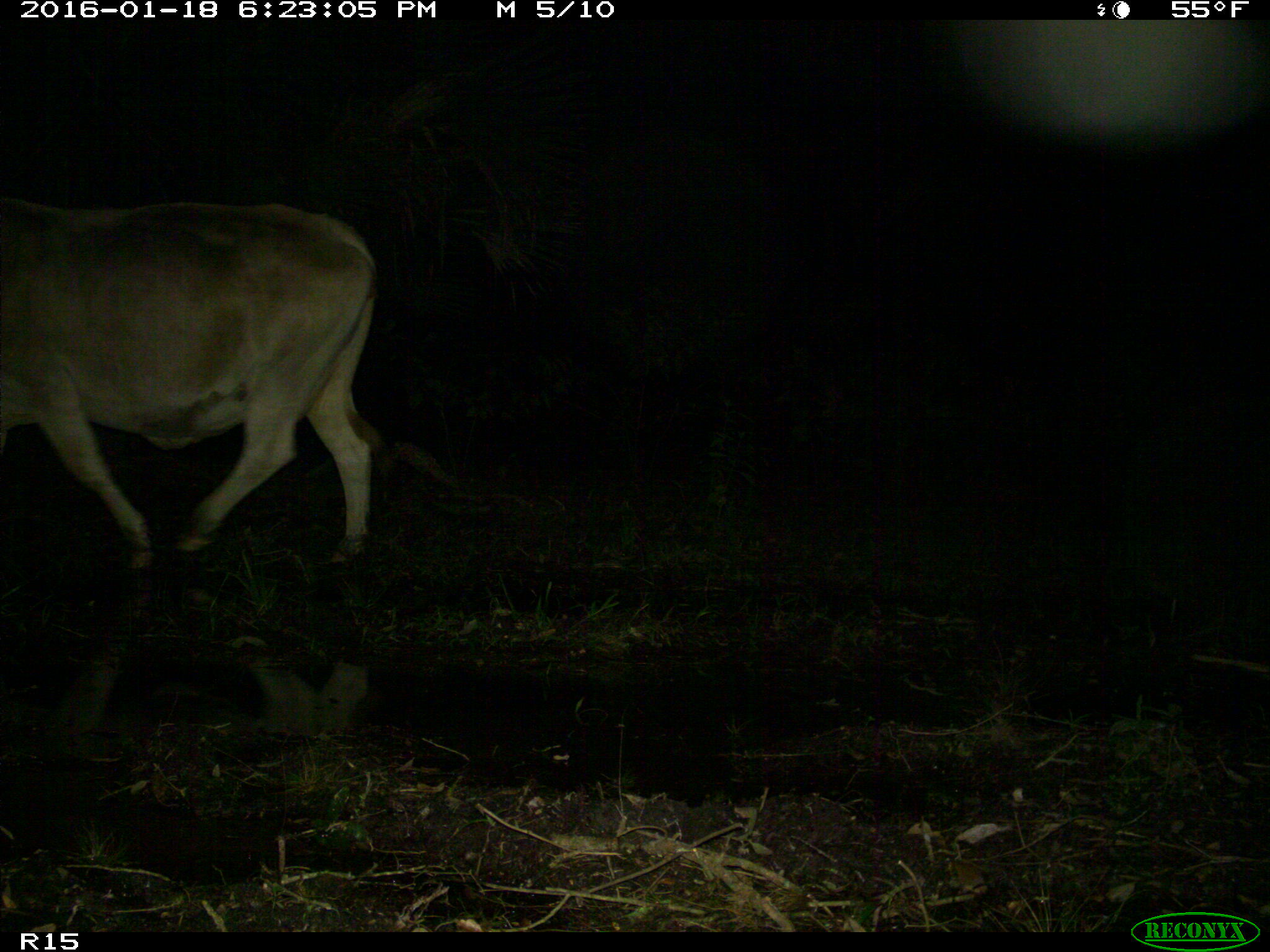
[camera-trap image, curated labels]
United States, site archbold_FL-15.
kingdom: Animalia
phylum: Chordata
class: Mammalia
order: Artiodactyla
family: Bovidae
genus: Bos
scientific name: Bos taurus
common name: domestic cow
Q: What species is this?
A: Bos taurus (domestic cow).